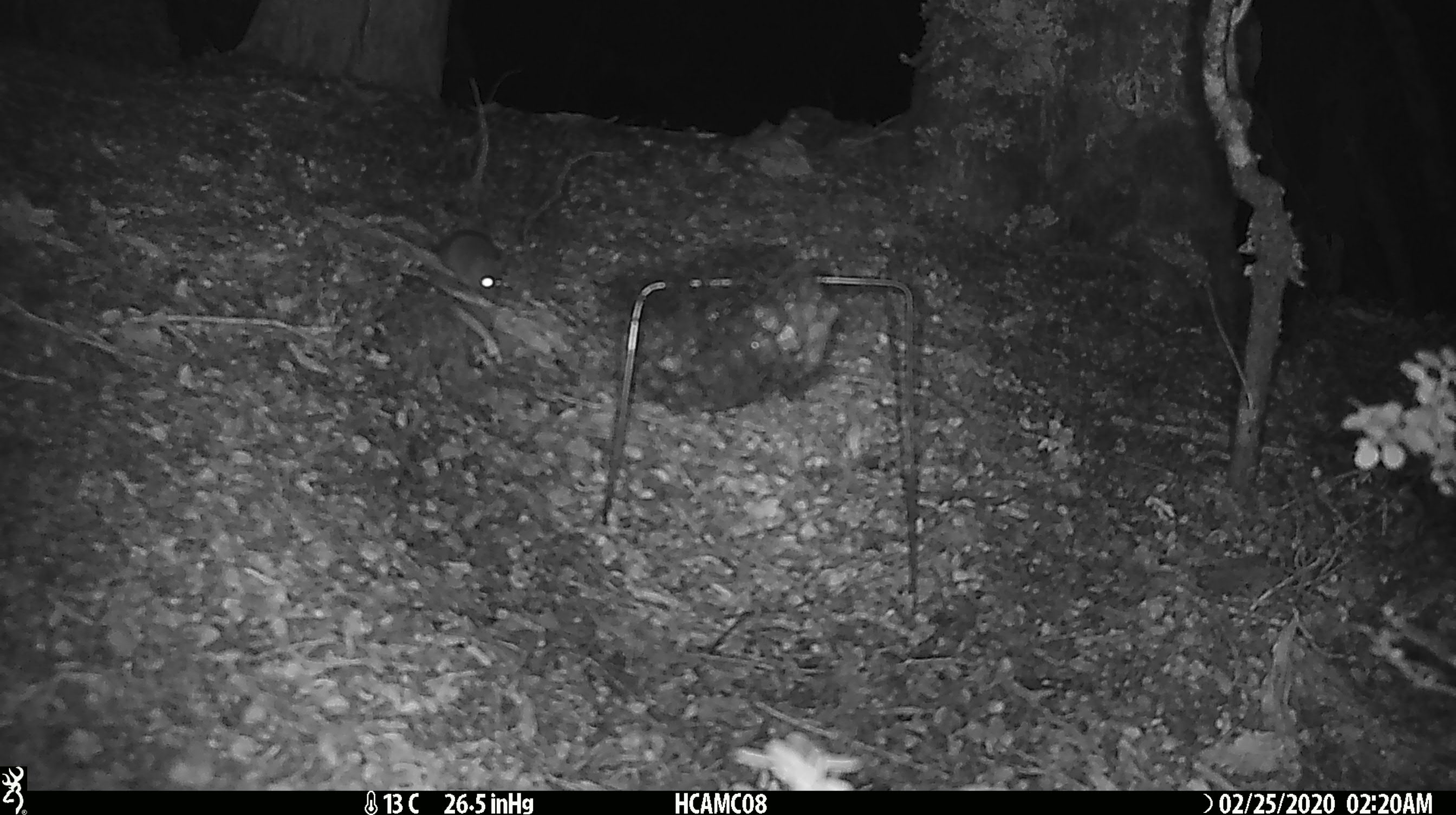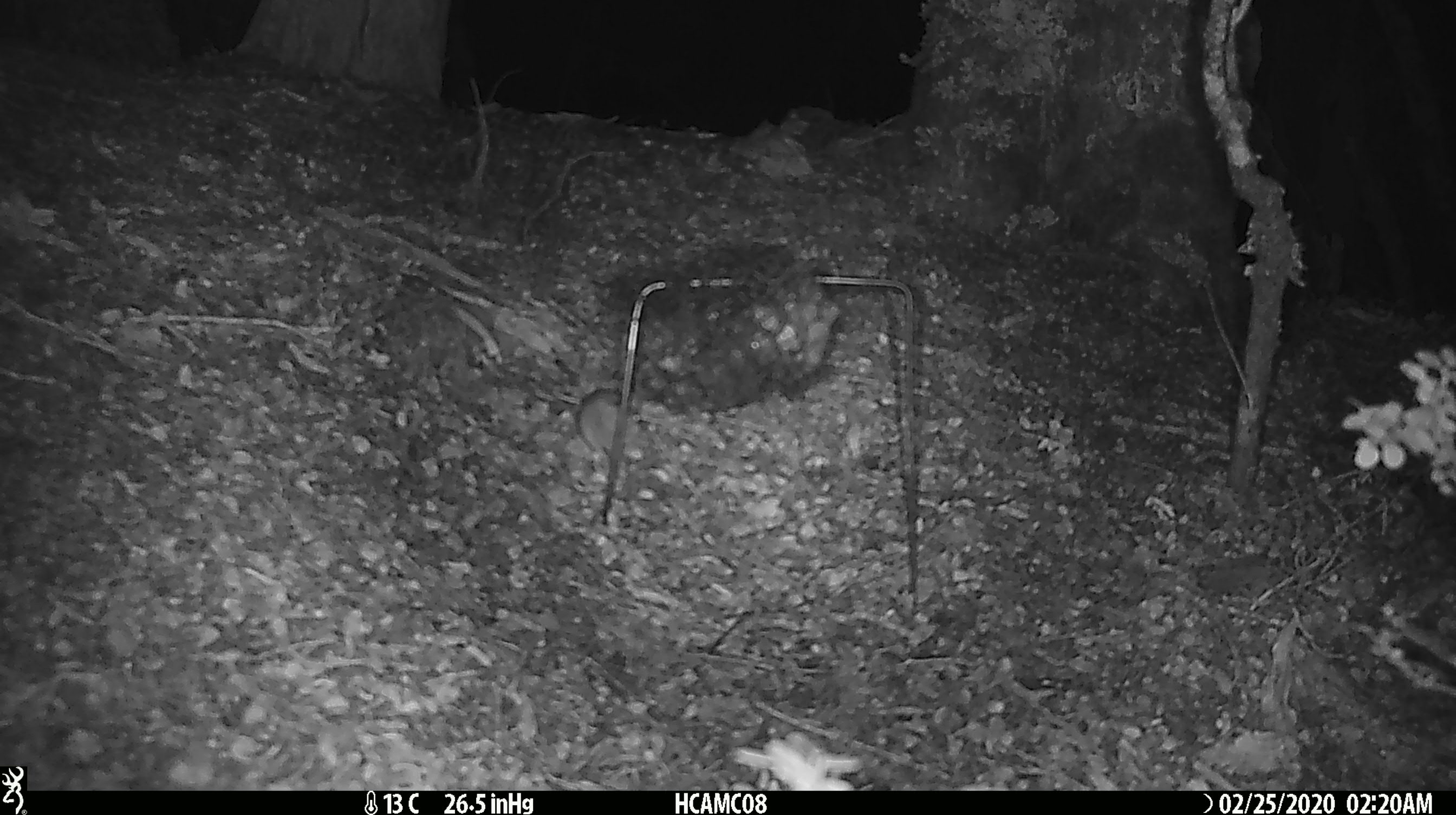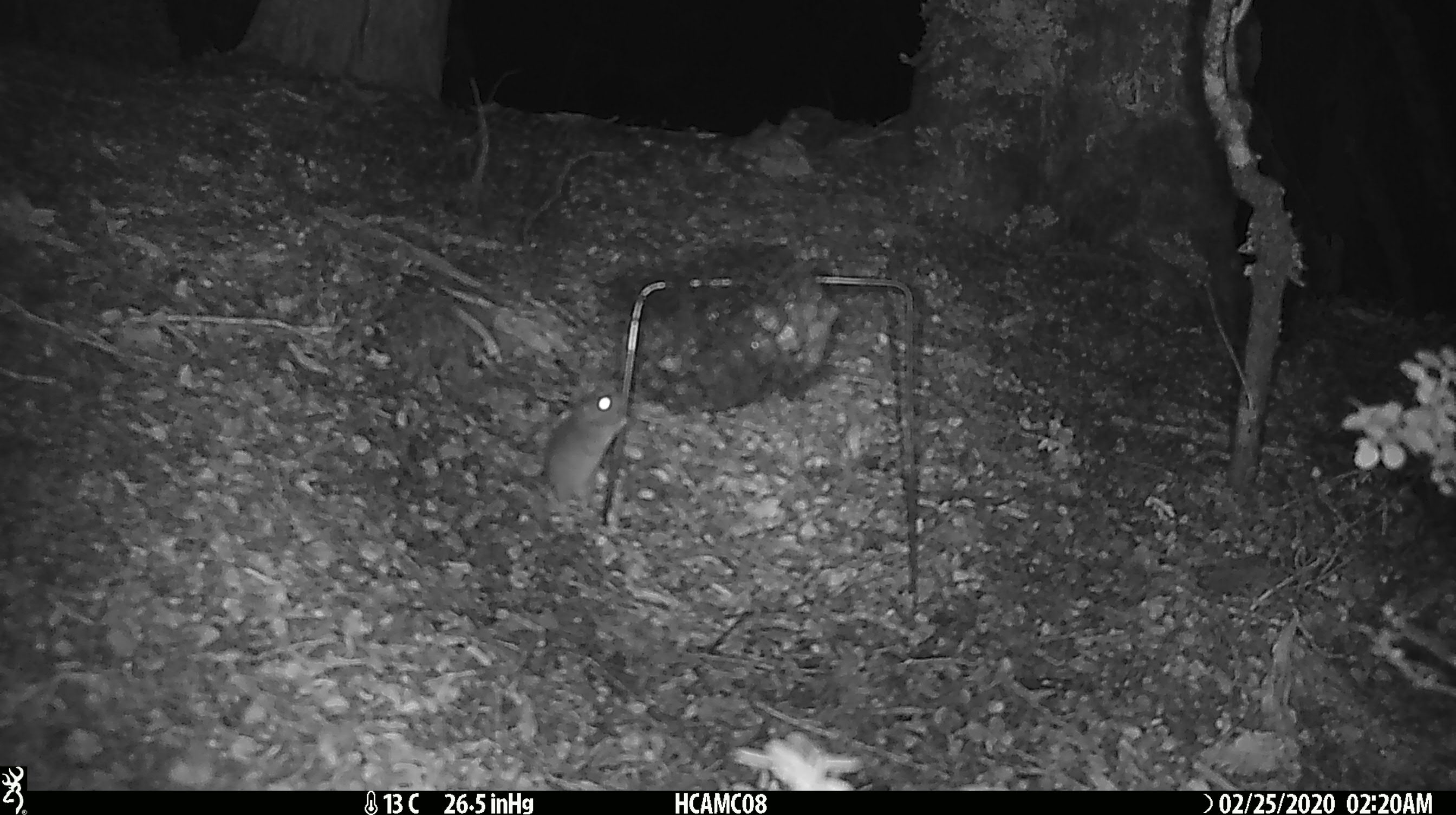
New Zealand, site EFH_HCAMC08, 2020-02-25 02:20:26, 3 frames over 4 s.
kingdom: Animalia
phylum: Chordata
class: Mammalia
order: Rodentia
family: Muridae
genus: Mus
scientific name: Mus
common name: mouse